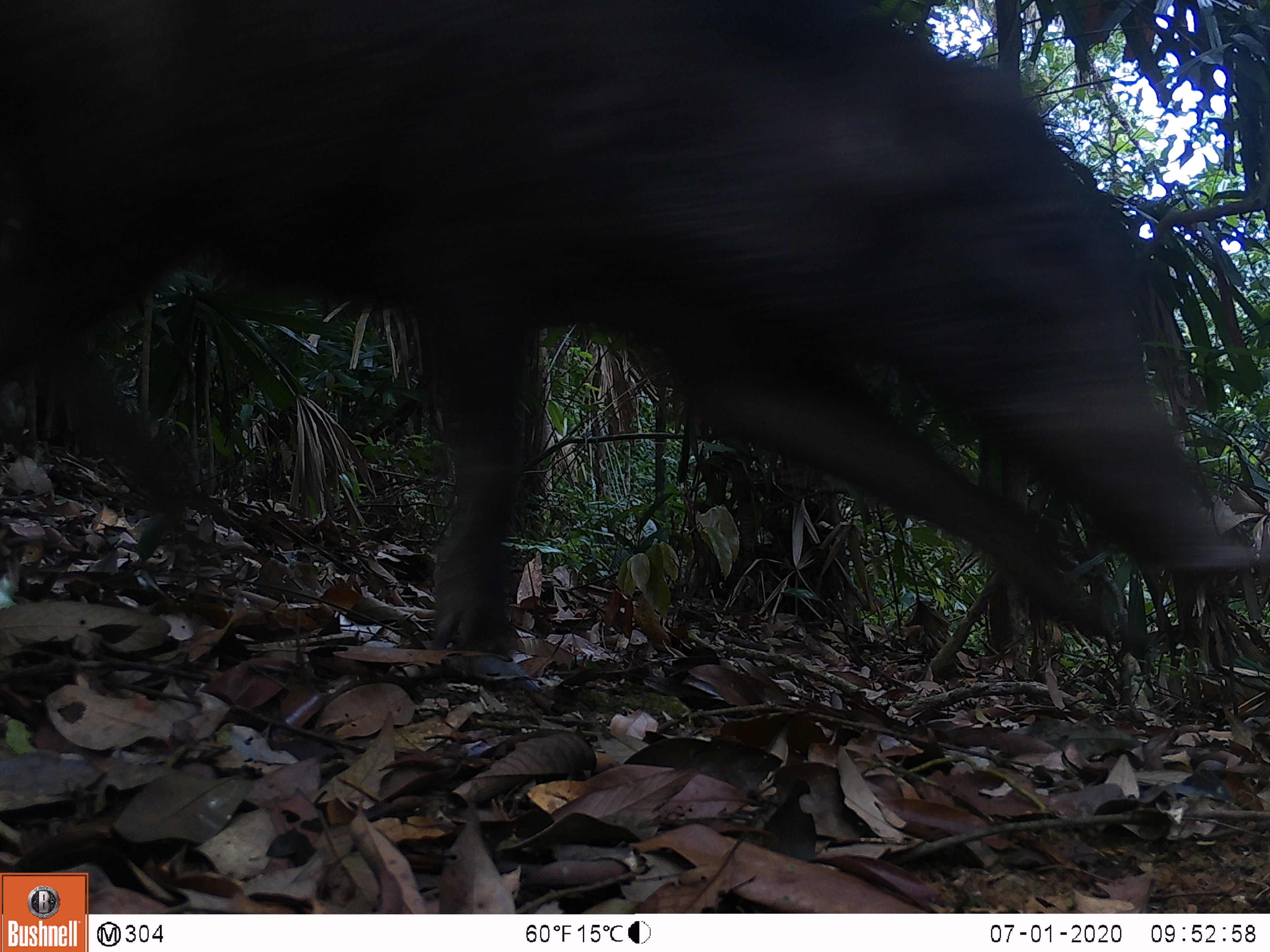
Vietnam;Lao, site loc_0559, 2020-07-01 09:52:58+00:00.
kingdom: Animalia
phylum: Chordata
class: Mammalia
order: Artiodactyla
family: Suidae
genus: Sus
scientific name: Sus scrofa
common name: eurasian wild pig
Eurasian wild pig (Sus scrofa). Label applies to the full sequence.